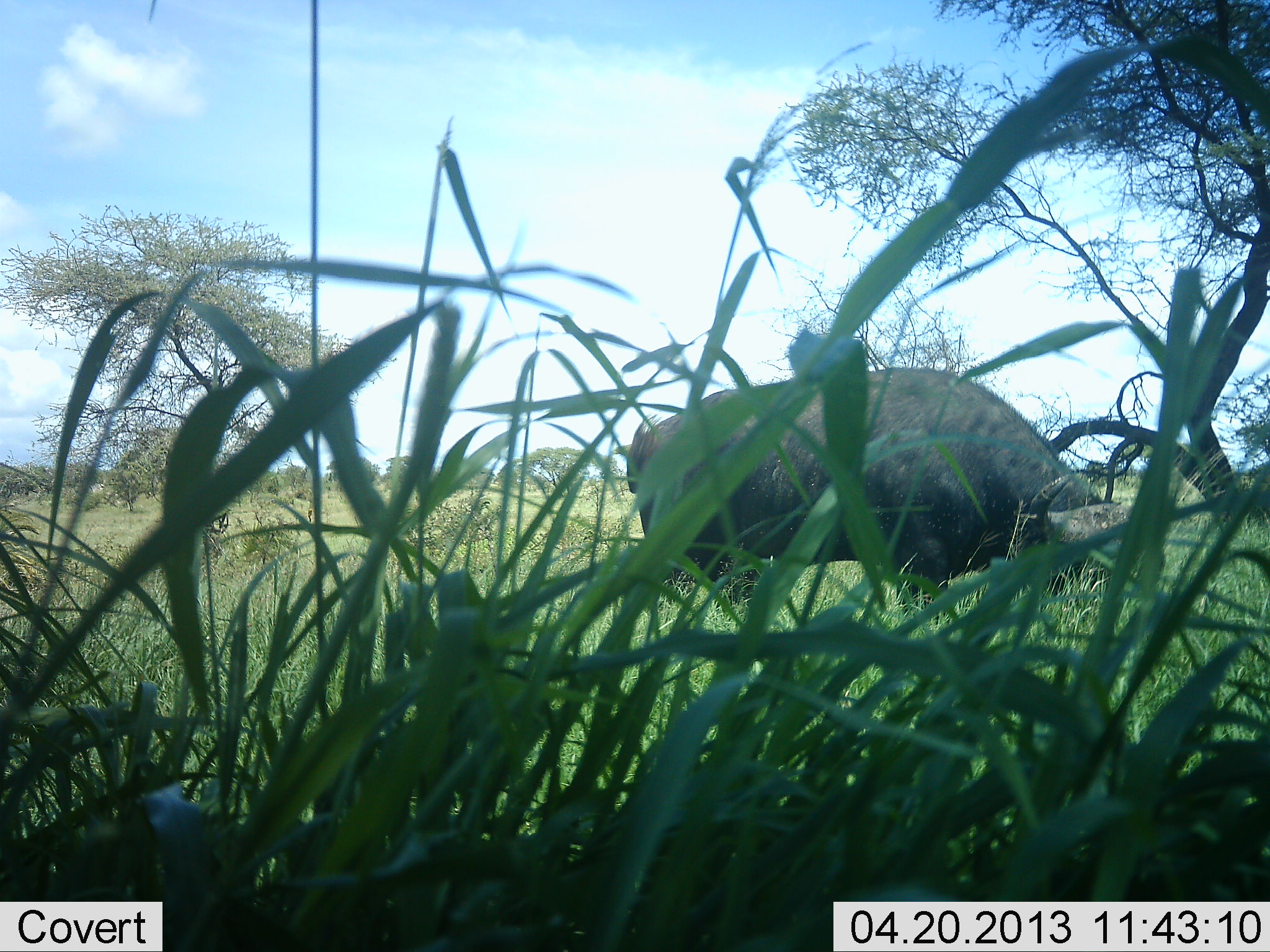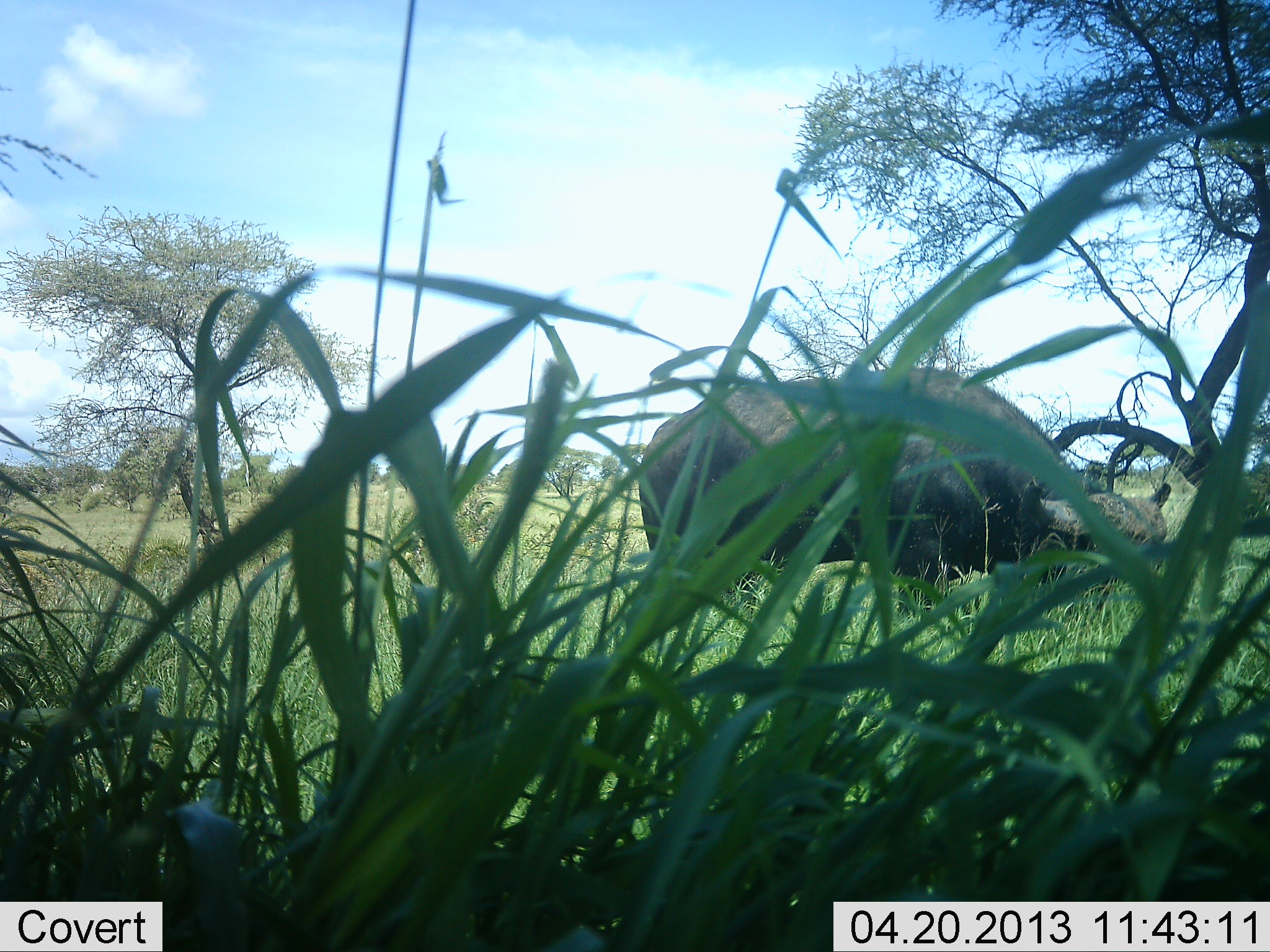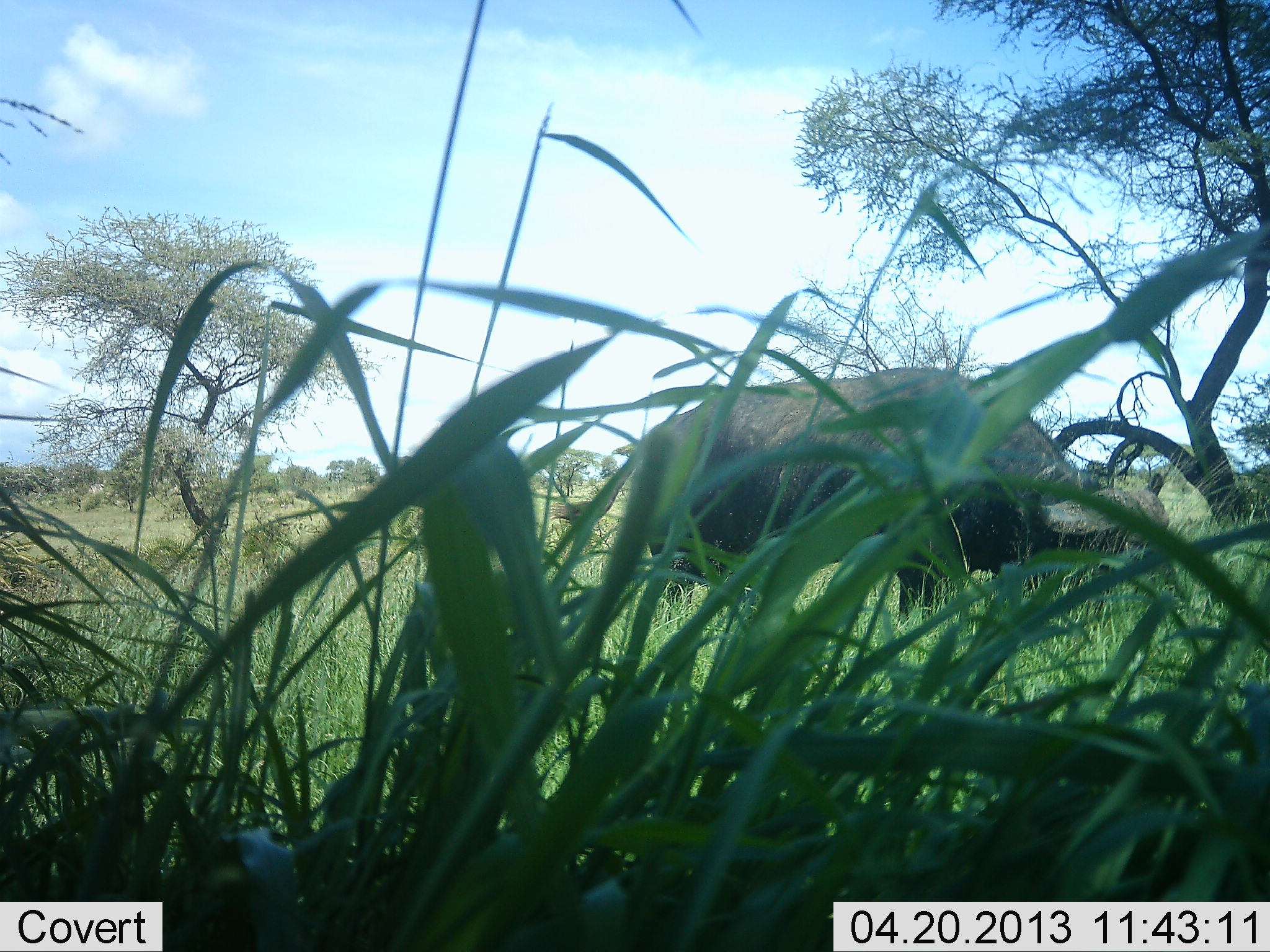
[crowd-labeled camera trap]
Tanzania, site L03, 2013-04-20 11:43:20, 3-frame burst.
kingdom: Animalia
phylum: Chordata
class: Mammalia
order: Artiodactyla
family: Bovidae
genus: Syncerus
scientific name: Syncerus caffer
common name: cape buffalo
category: buffalo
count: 1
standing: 36%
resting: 6%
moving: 6%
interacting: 0%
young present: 0%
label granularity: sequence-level